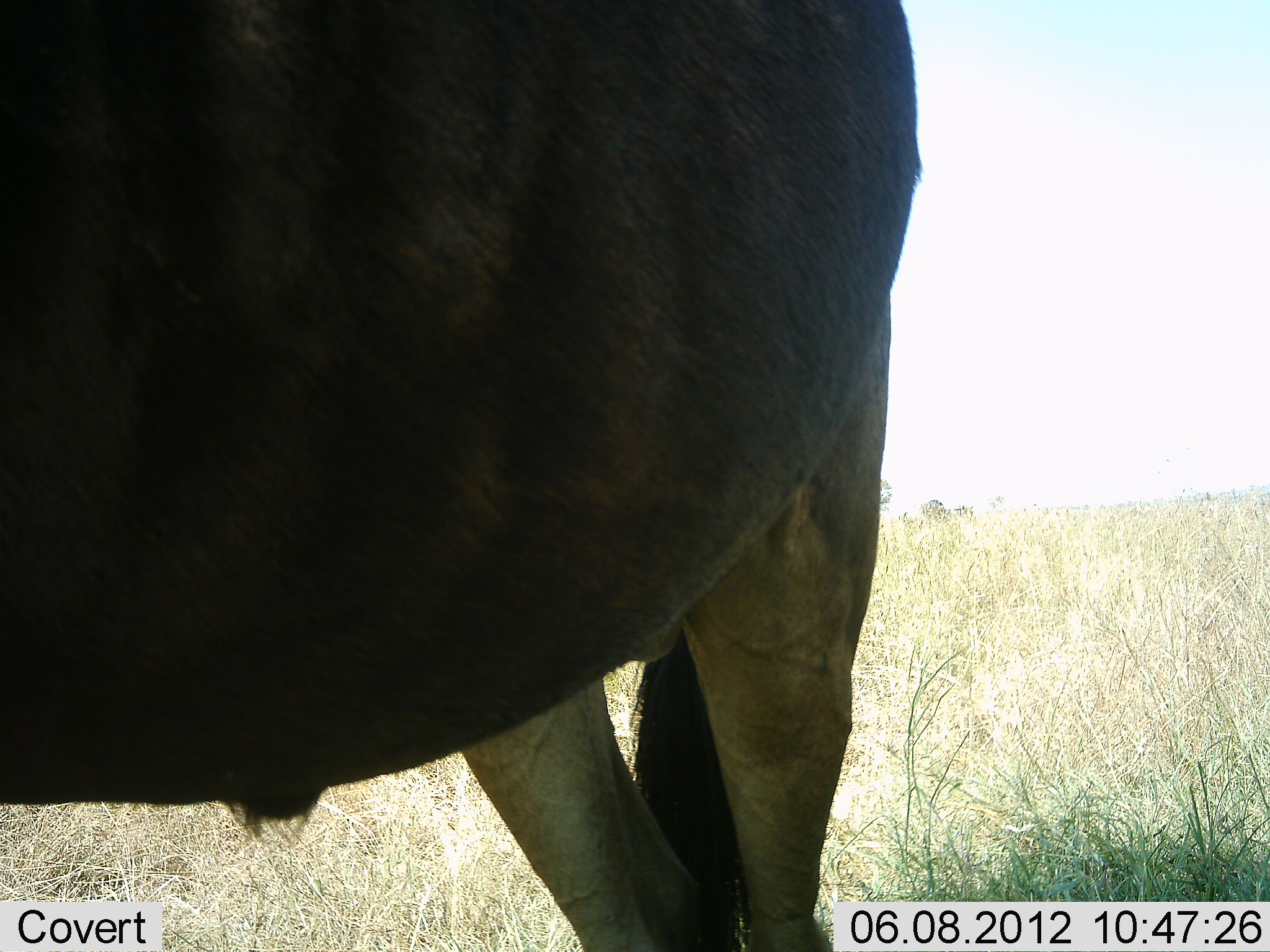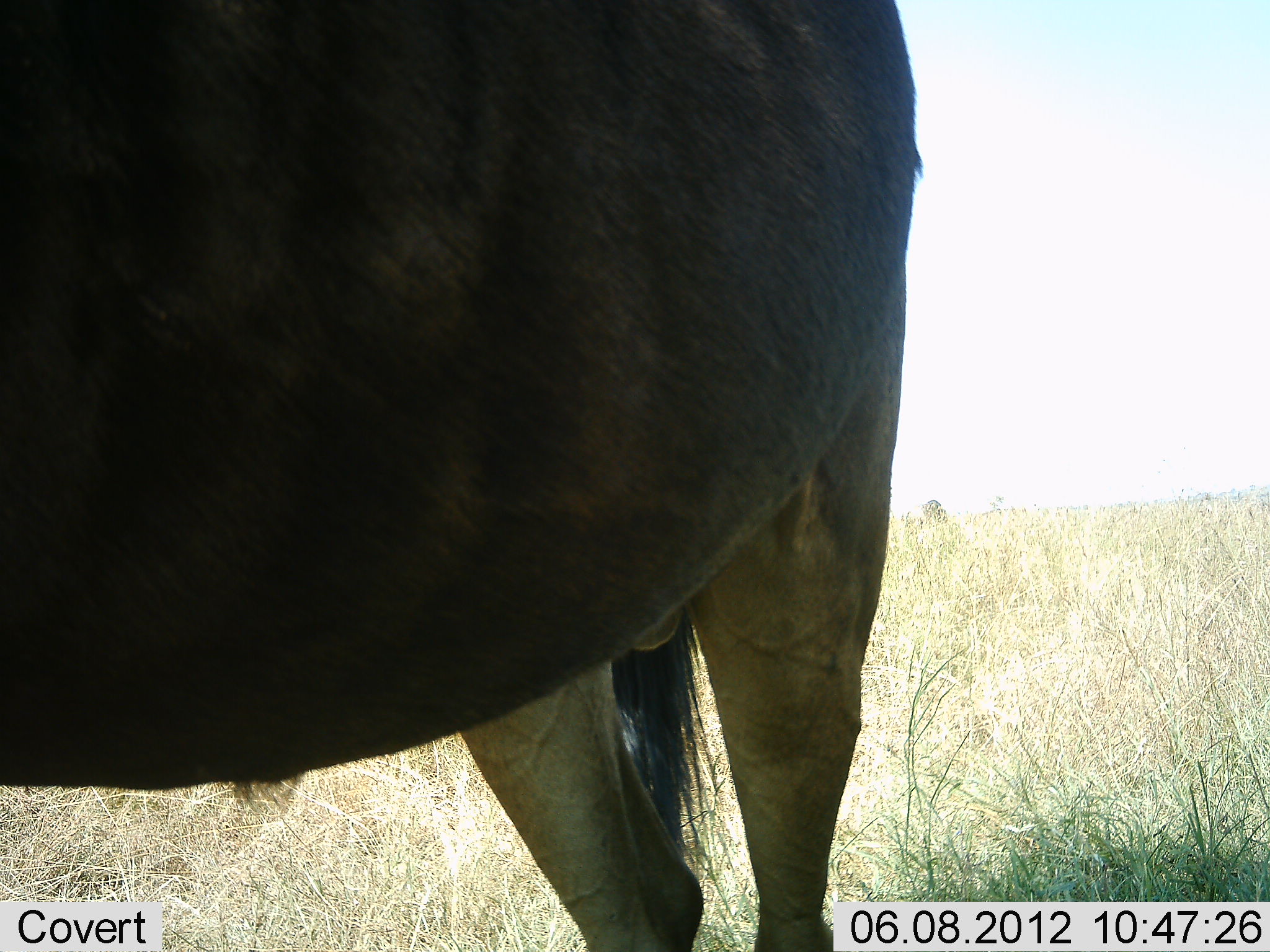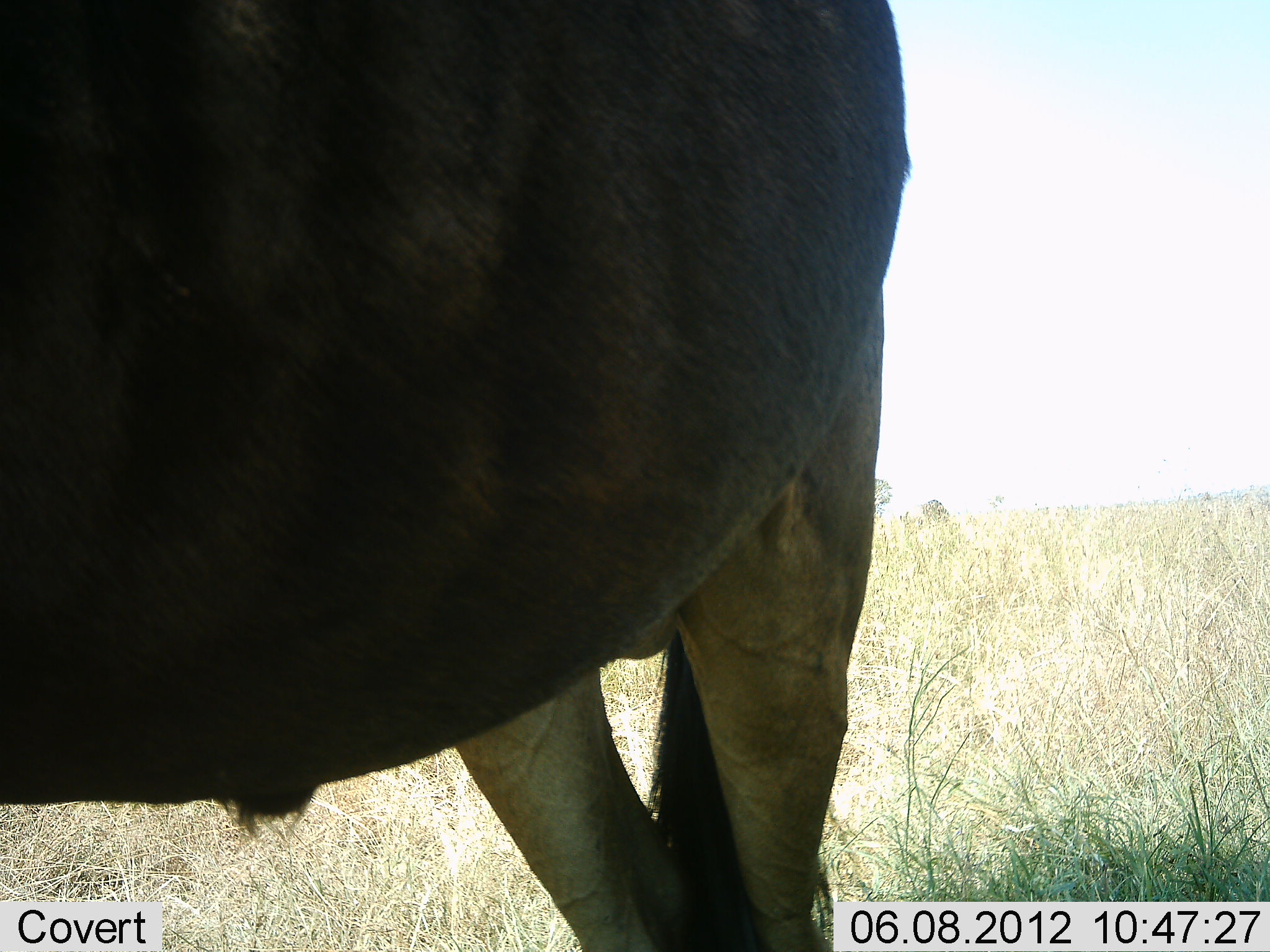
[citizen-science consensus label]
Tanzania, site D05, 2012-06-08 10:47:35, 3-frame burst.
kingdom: Animalia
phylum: Chordata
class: Mammalia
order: Artiodactyla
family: Bovidae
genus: Connochaetes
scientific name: Connochaetes taurinus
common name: blue wildebeest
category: wildebeest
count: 1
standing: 90%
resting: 0%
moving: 0%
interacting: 10%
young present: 0%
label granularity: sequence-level